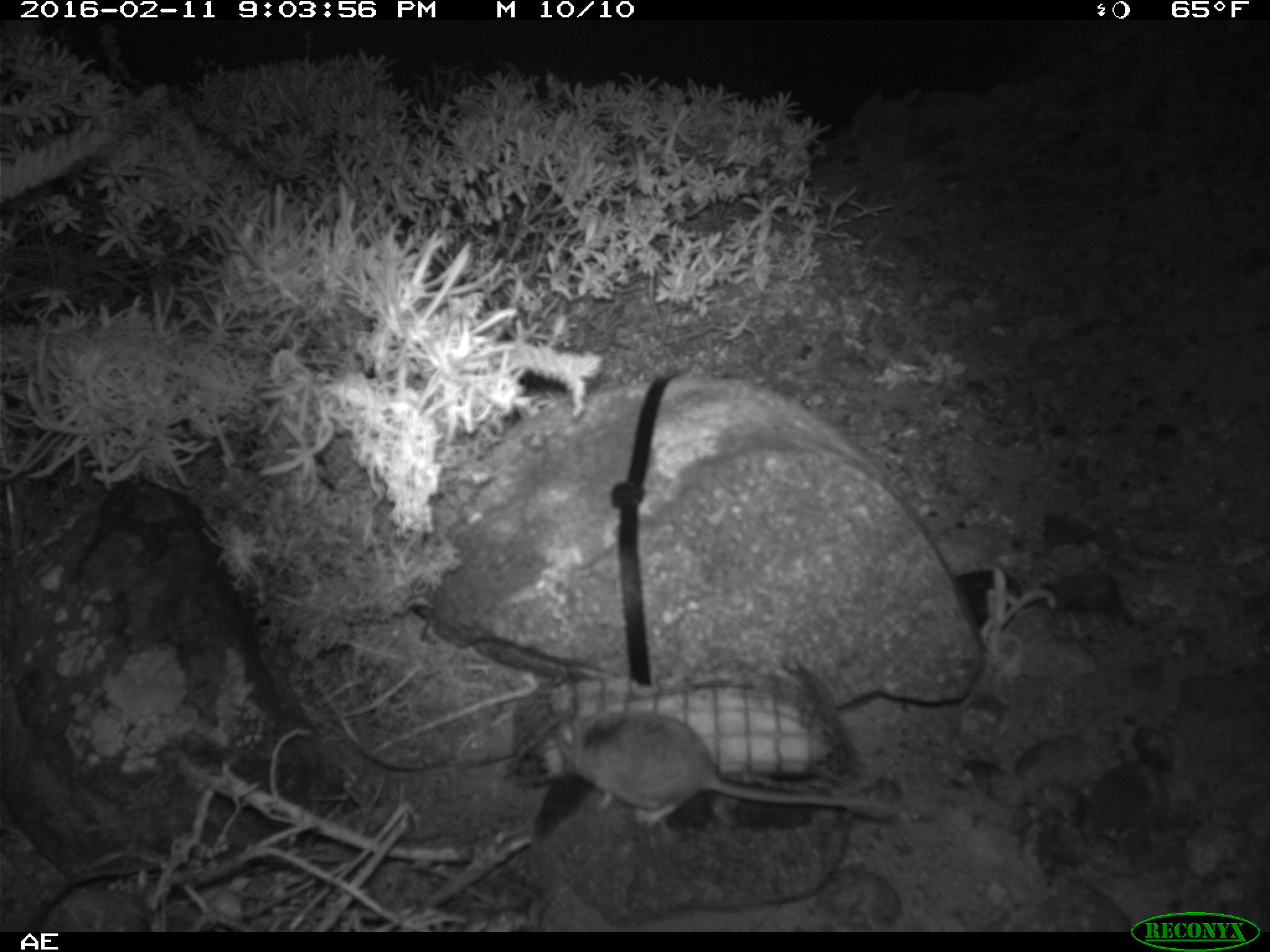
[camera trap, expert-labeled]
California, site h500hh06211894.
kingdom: Animalia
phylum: Chordata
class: Mammalia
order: Rodentia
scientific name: Rodentia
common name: rodent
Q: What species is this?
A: Rodent (Rodentia).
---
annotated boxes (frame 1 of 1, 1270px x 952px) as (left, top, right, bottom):
rodent: (559, 700, 896, 828)